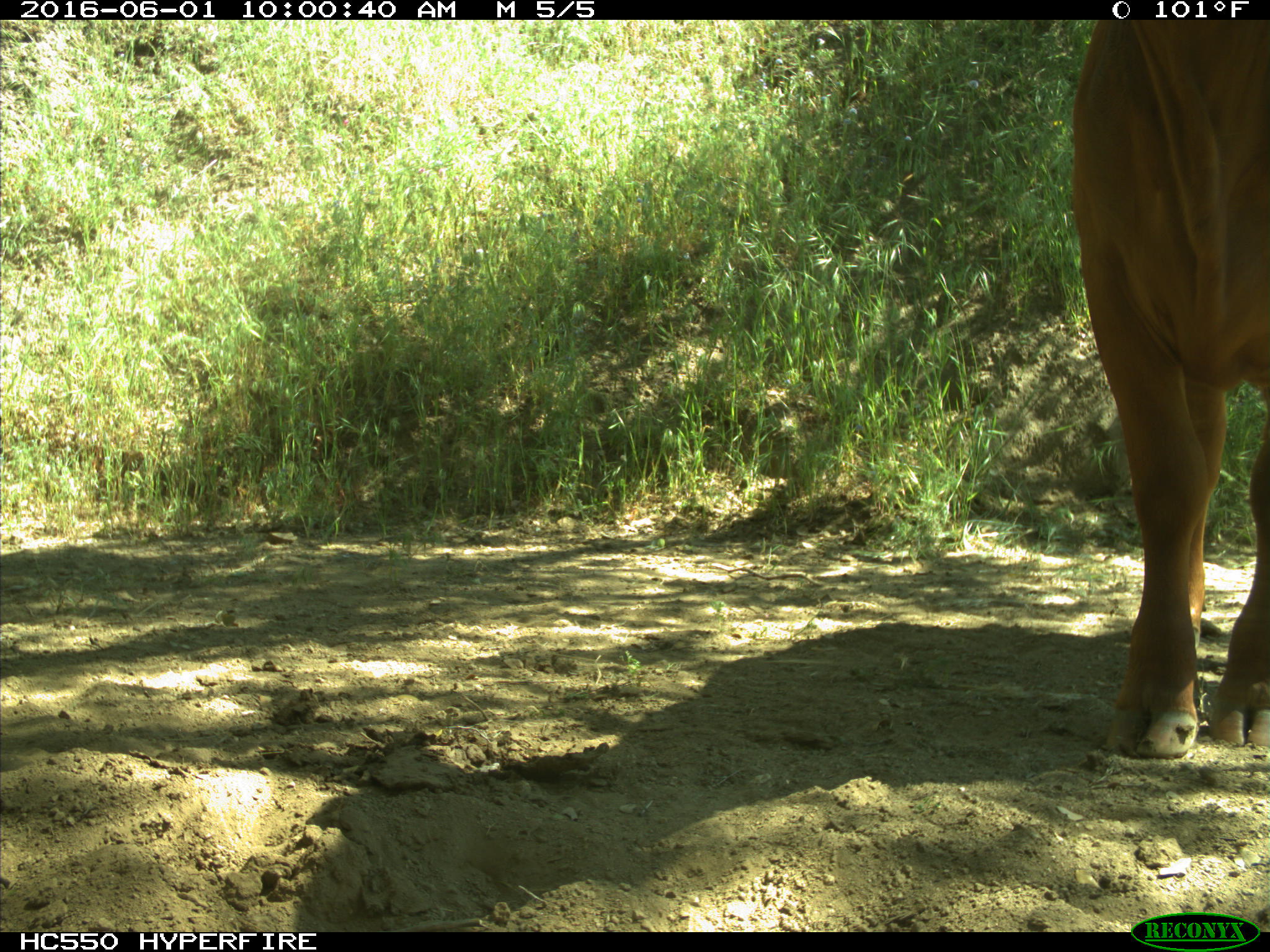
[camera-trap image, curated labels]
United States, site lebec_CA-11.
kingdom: Animalia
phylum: Chordata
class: Mammalia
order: Artiodactyla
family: Bovidae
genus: Bos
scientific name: Bos taurus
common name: domestic cow